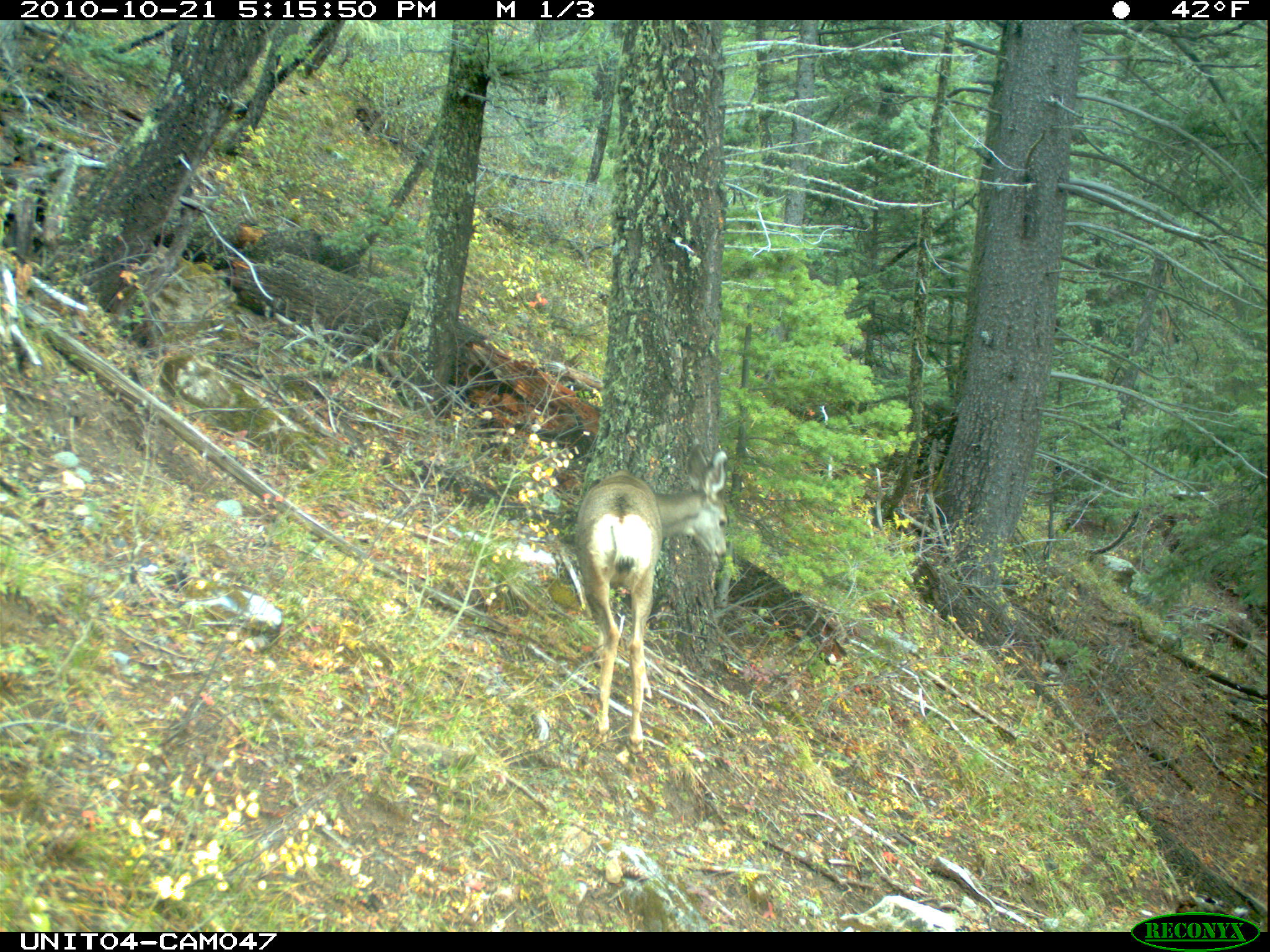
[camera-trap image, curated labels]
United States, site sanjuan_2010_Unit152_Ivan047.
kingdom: Animalia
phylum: Chordata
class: Mammalia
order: Artiodactyla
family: Cervidae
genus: Odocoileus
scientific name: Odocoileus hemionus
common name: mule deer